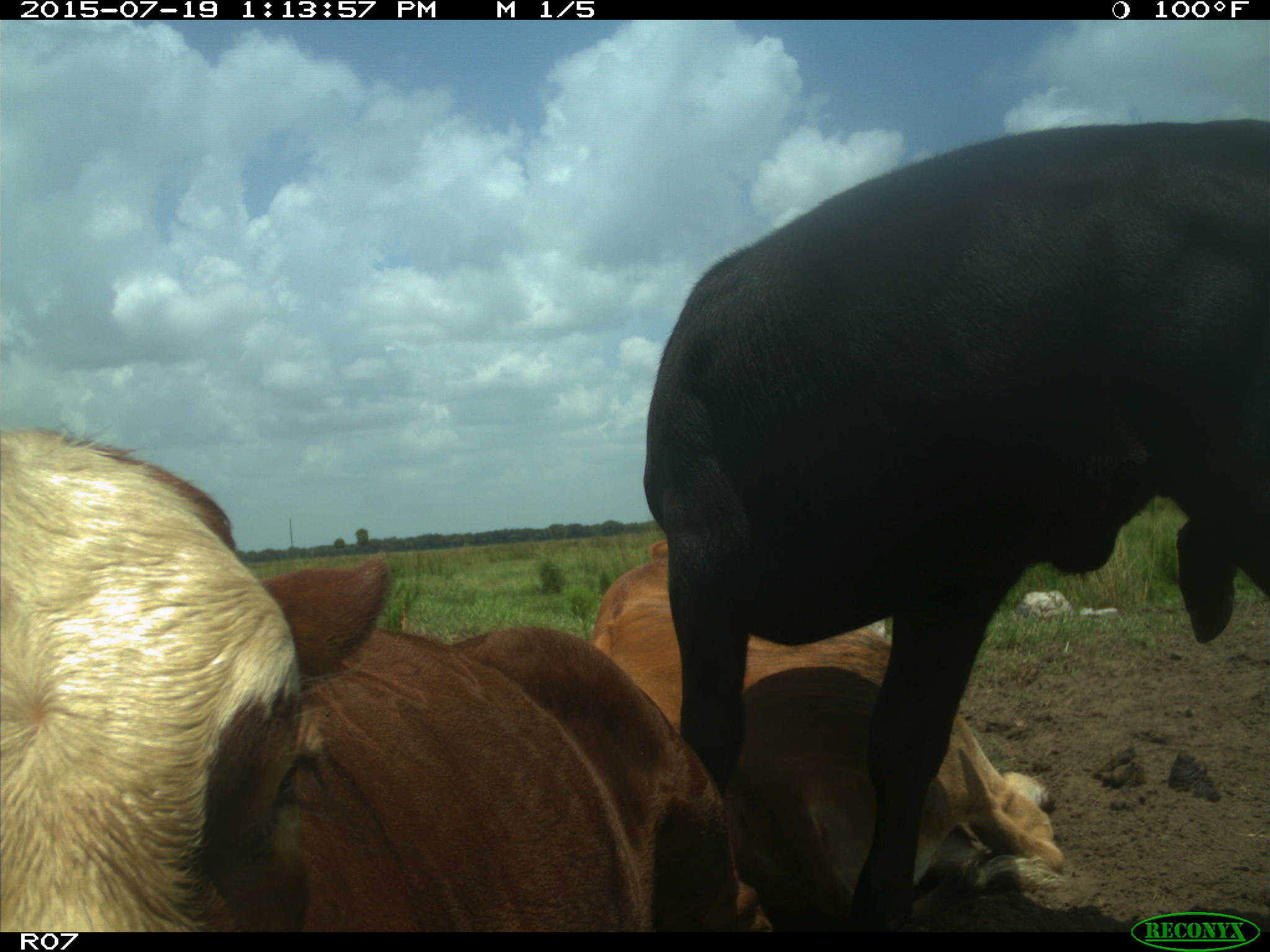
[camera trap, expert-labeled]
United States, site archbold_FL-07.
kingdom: Animalia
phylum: Chordata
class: Mammalia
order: Artiodactyla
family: Bovidae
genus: Bos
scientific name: Bos taurus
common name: domestic cow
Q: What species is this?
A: Bos taurus (domestic cow).